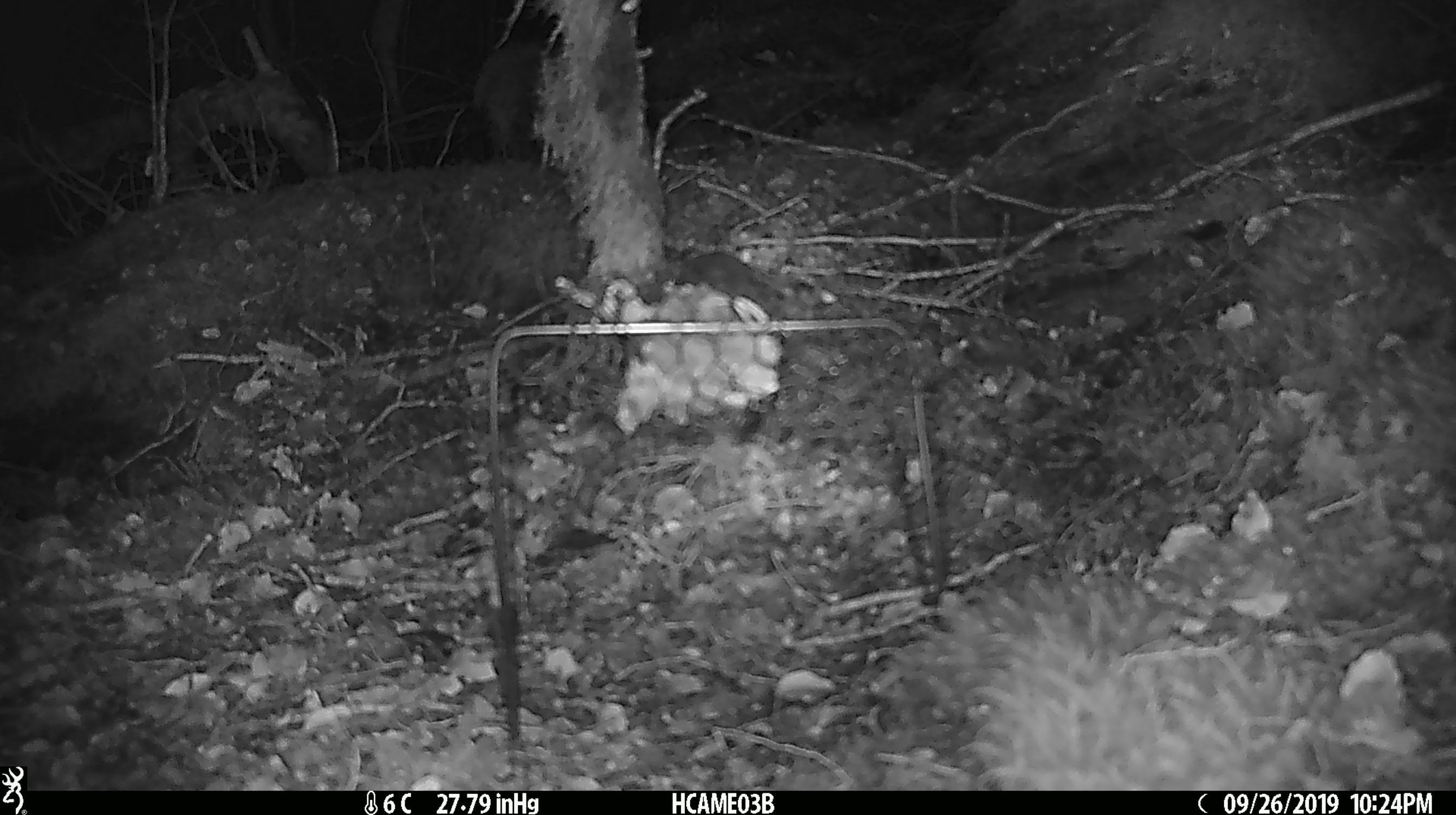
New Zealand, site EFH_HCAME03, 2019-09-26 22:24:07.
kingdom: Animalia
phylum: Chordata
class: Mammalia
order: Rodentia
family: Muridae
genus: Mus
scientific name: Mus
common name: mouse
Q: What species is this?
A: Mouse (Mus).